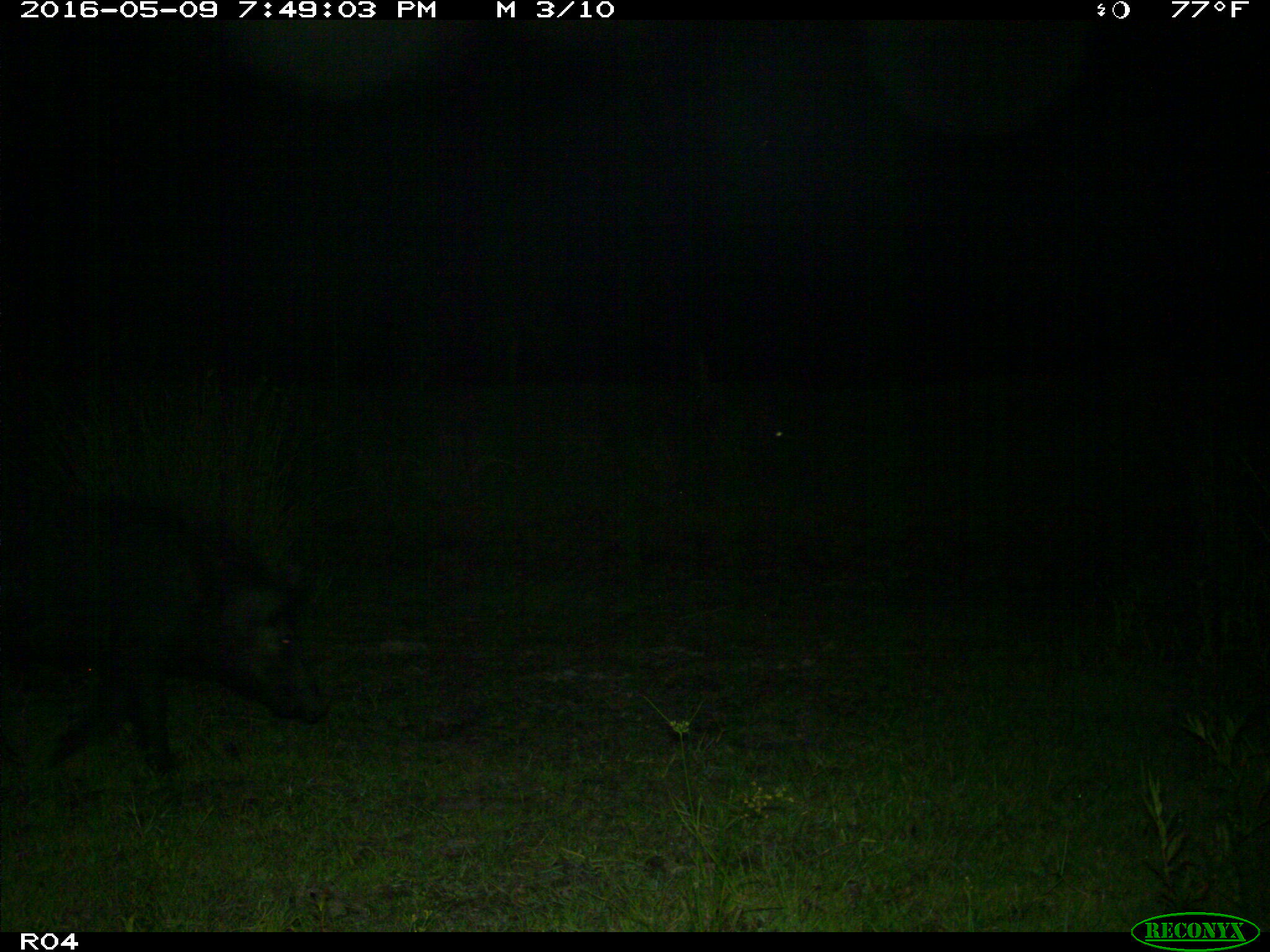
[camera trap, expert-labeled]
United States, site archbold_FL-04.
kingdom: Animalia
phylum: Chordata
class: Mammalia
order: Artiodactyla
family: Suidae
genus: Sus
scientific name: Sus scrofa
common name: wild boar